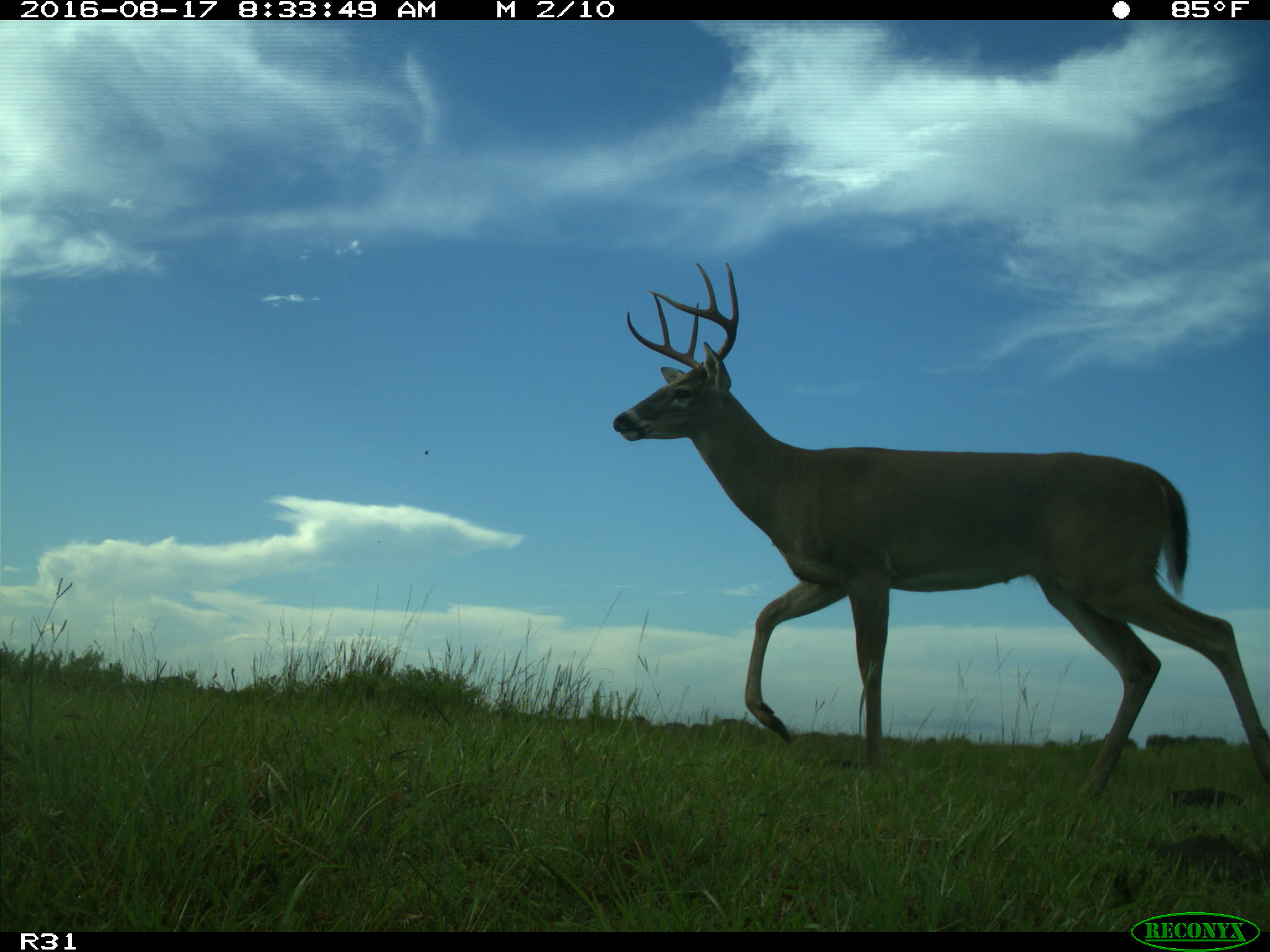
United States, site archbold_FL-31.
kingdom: Animalia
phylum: Chordata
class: Mammalia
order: Artiodactyla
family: Cervidae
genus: Odocoileus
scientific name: Odocoileus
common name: deer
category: unidentified deer